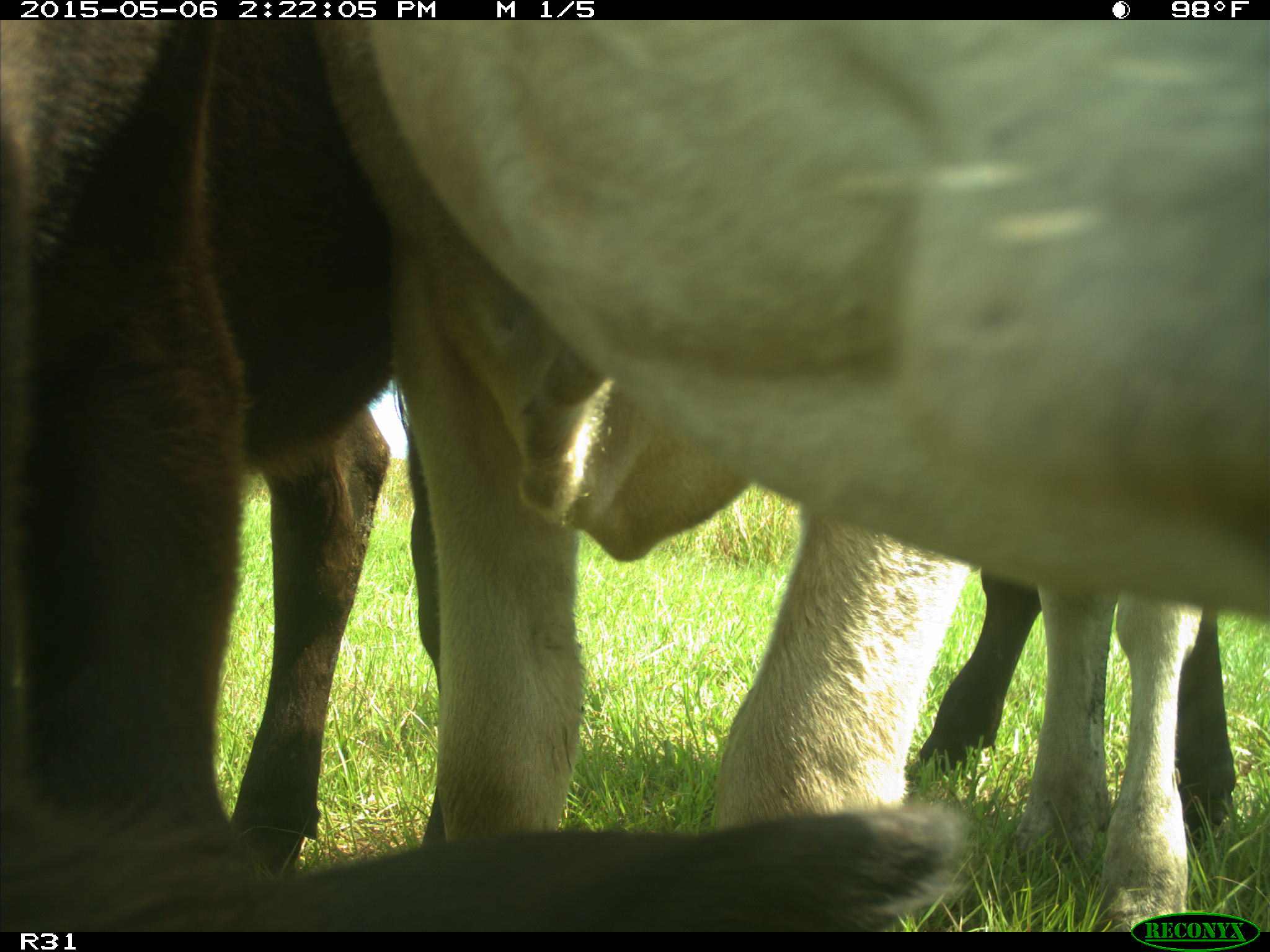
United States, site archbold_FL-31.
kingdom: Animalia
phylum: Chordata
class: Mammalia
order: Artiodactyla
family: Bovidae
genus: Bos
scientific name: Bos taurus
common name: domestic cow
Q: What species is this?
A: Bos taurus (domestic cow).